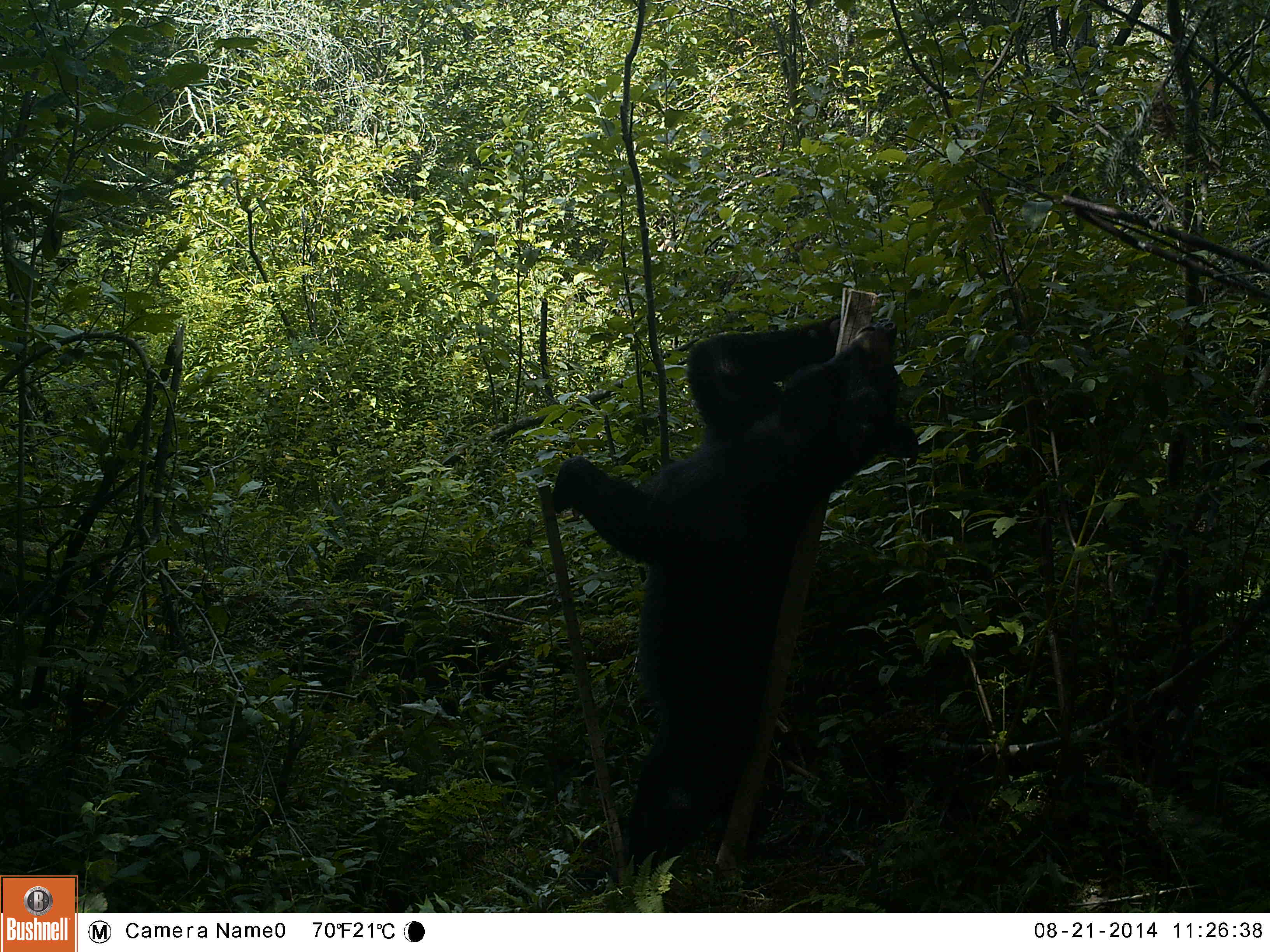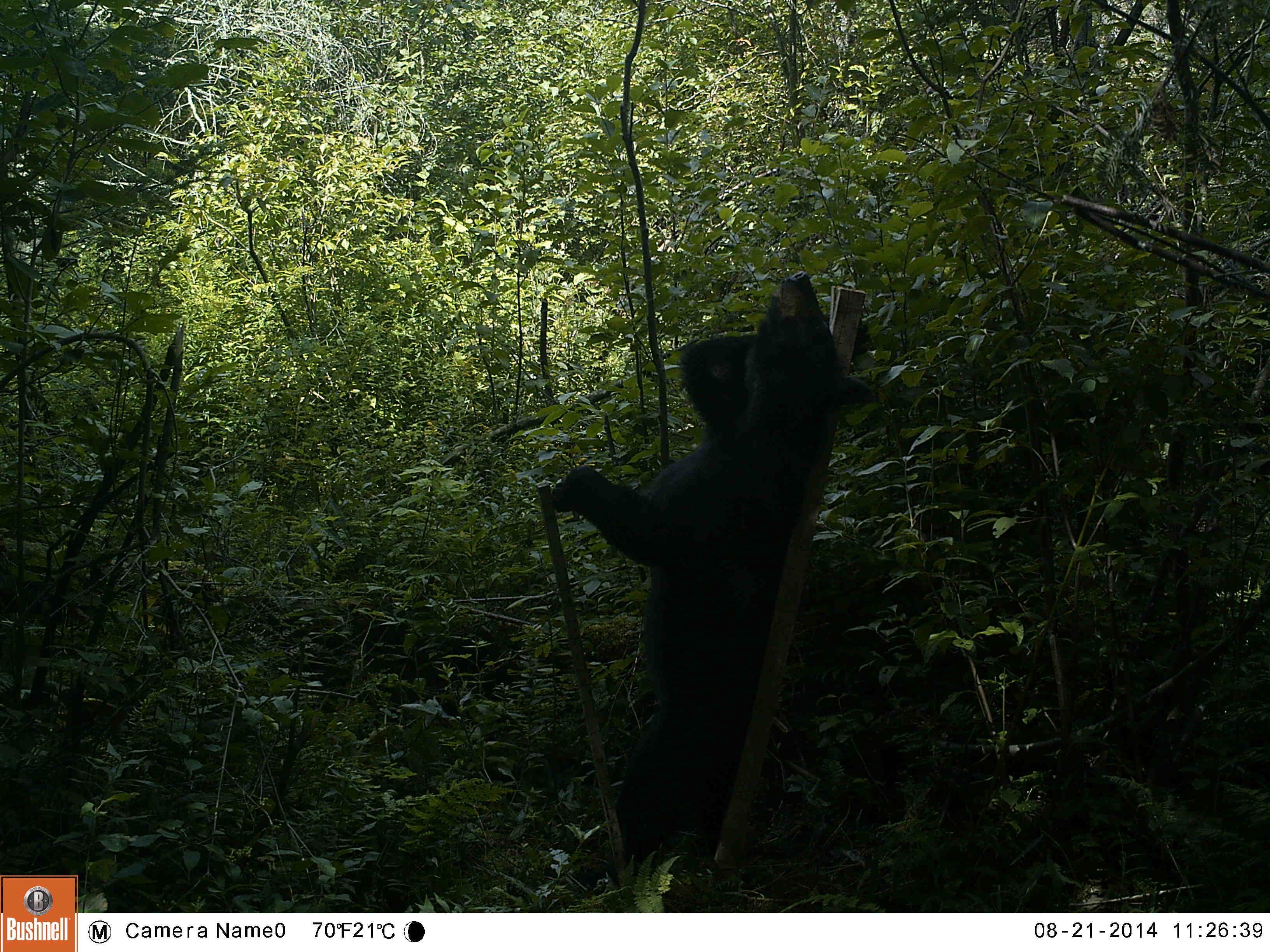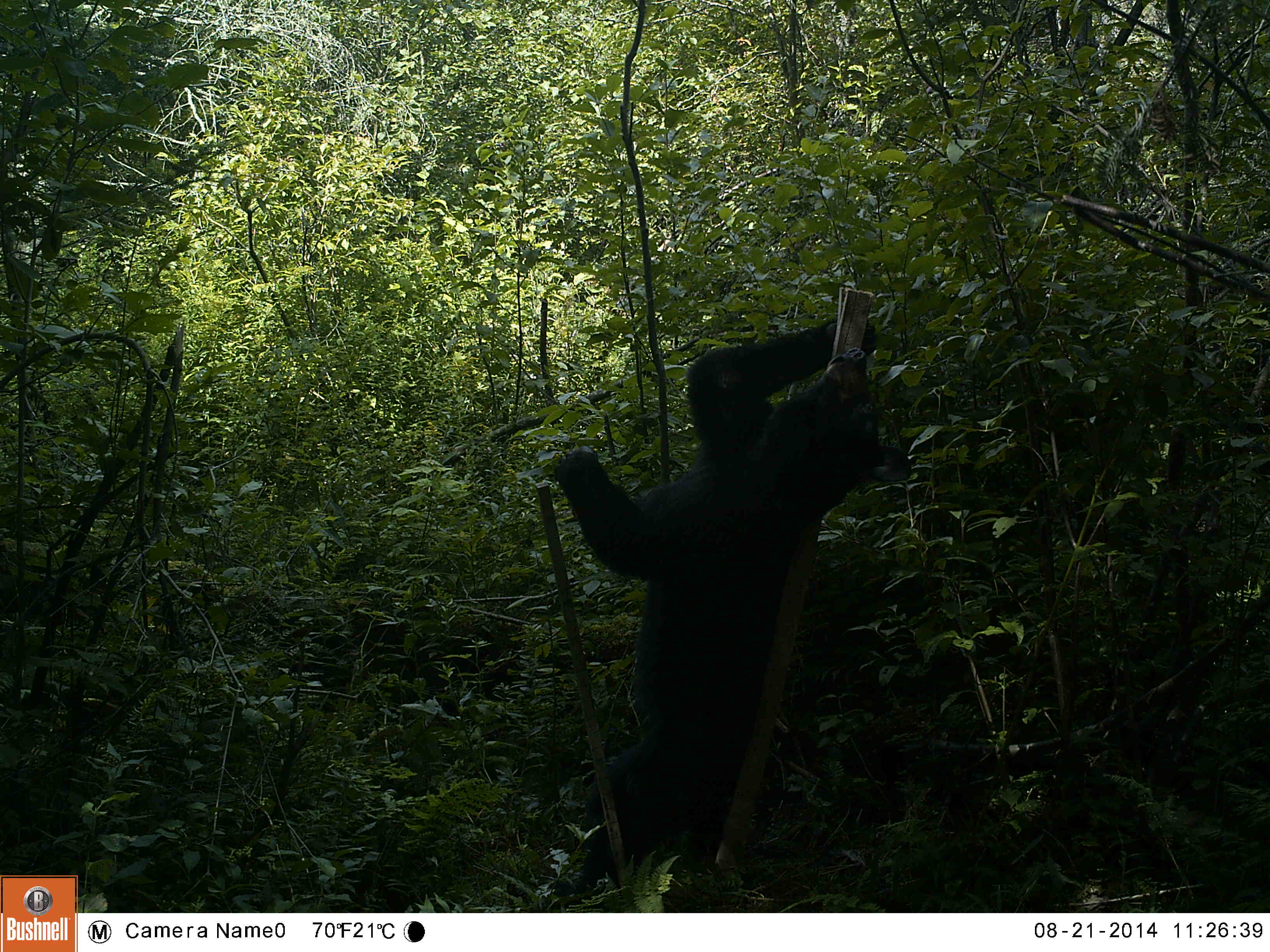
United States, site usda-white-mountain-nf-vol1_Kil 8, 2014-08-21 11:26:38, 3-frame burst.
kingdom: Animalia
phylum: Chordata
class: Mammalia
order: Carnivora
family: Ursidae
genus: Ursus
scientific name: Ursus americanus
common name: black bear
Black bear (Ursus americanus).